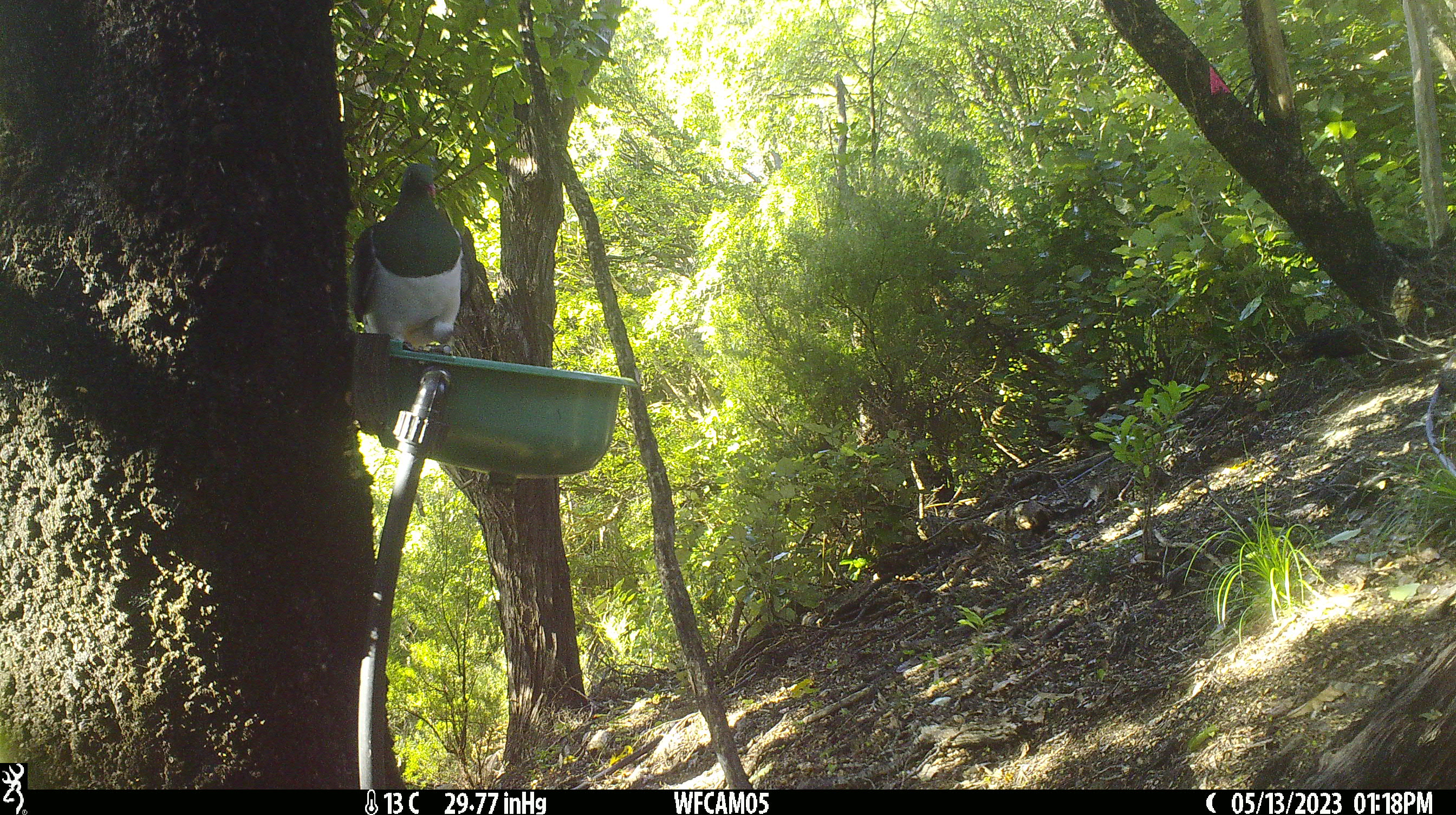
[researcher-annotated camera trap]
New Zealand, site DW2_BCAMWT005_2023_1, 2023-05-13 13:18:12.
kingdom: Animalia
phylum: Chordata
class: Aves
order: Columbiformes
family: Columbidae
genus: Hemiphaga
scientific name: Hemiphaga novaeseelandiae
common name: new zealand pigeon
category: kereru